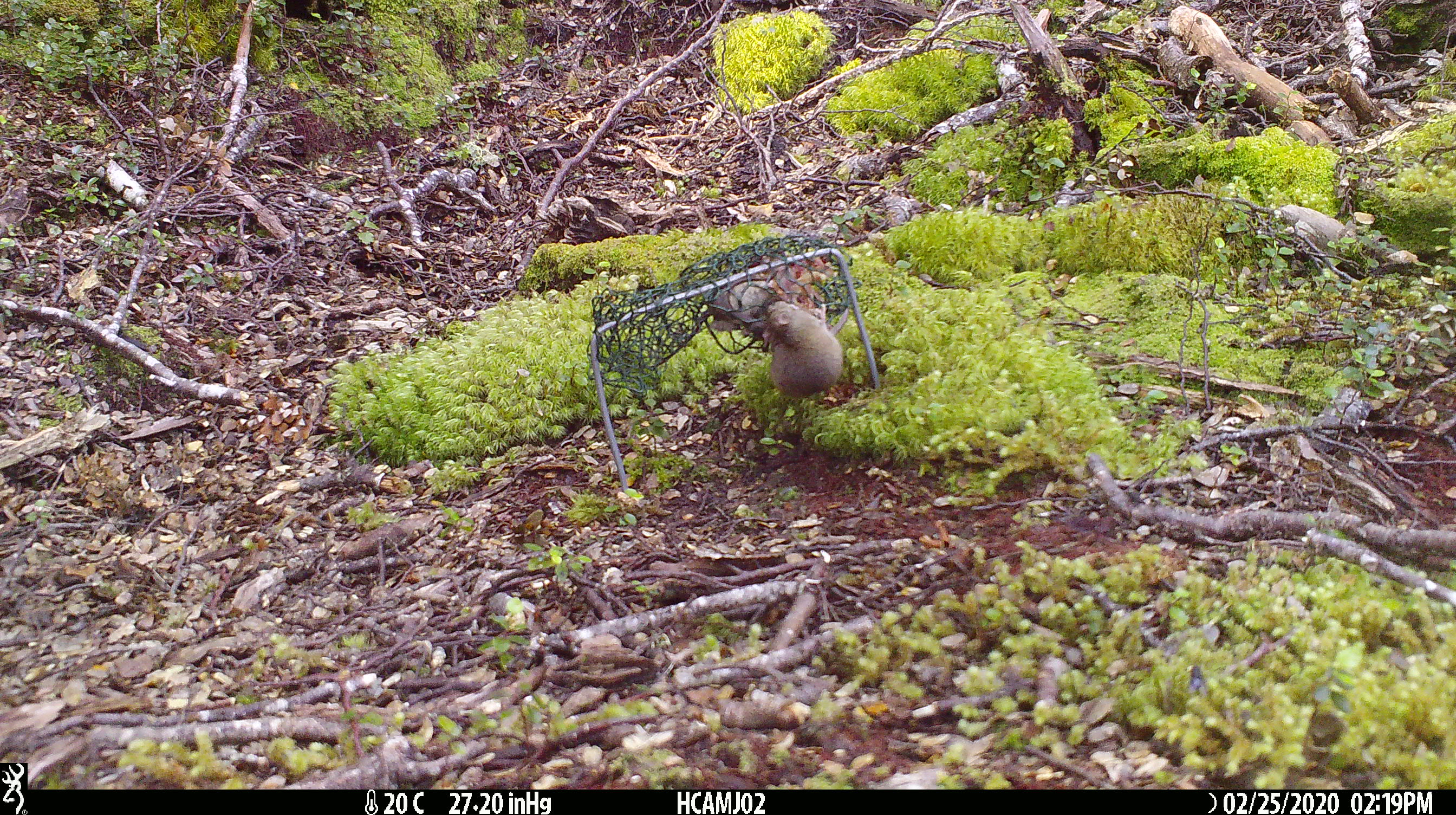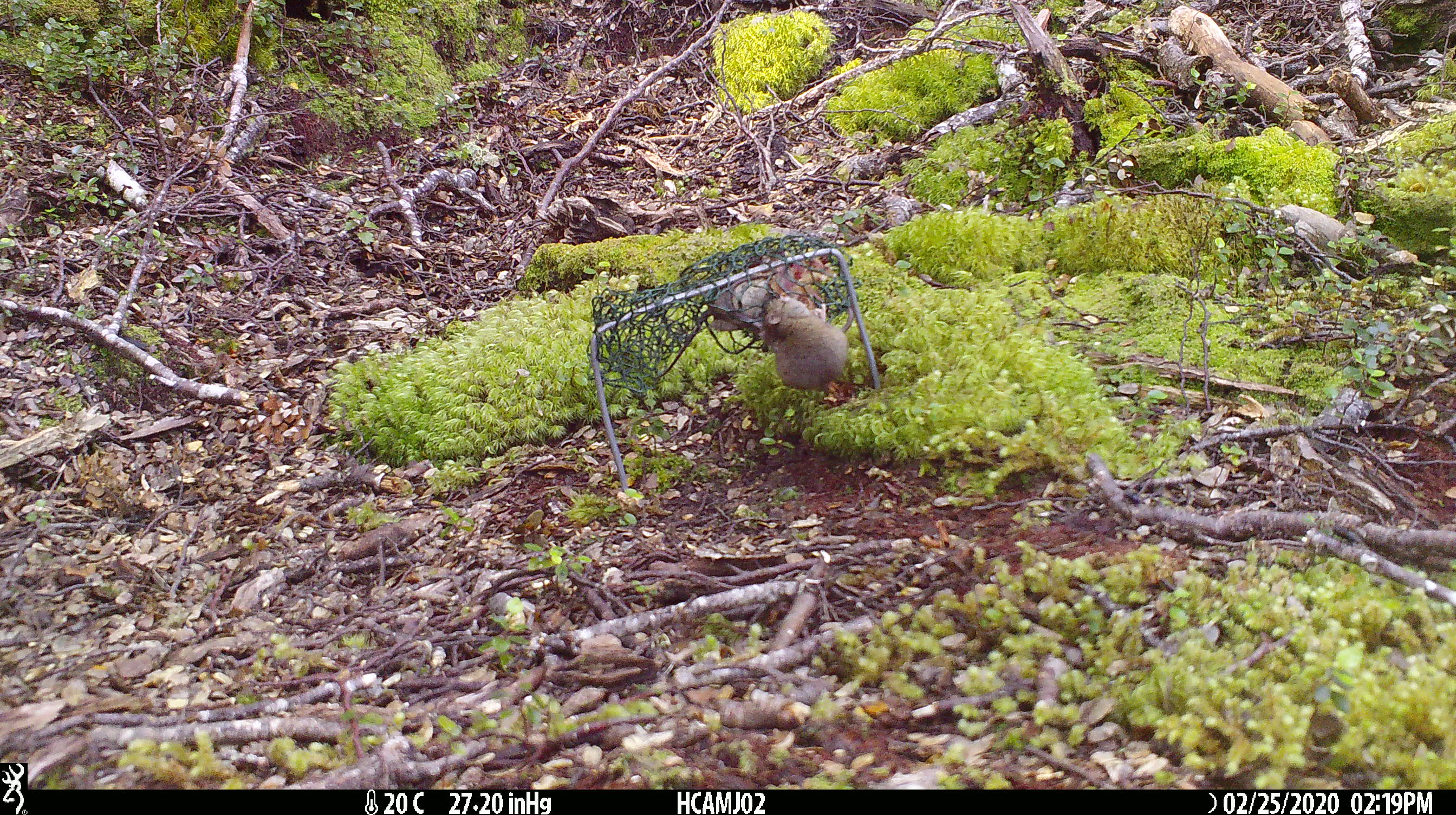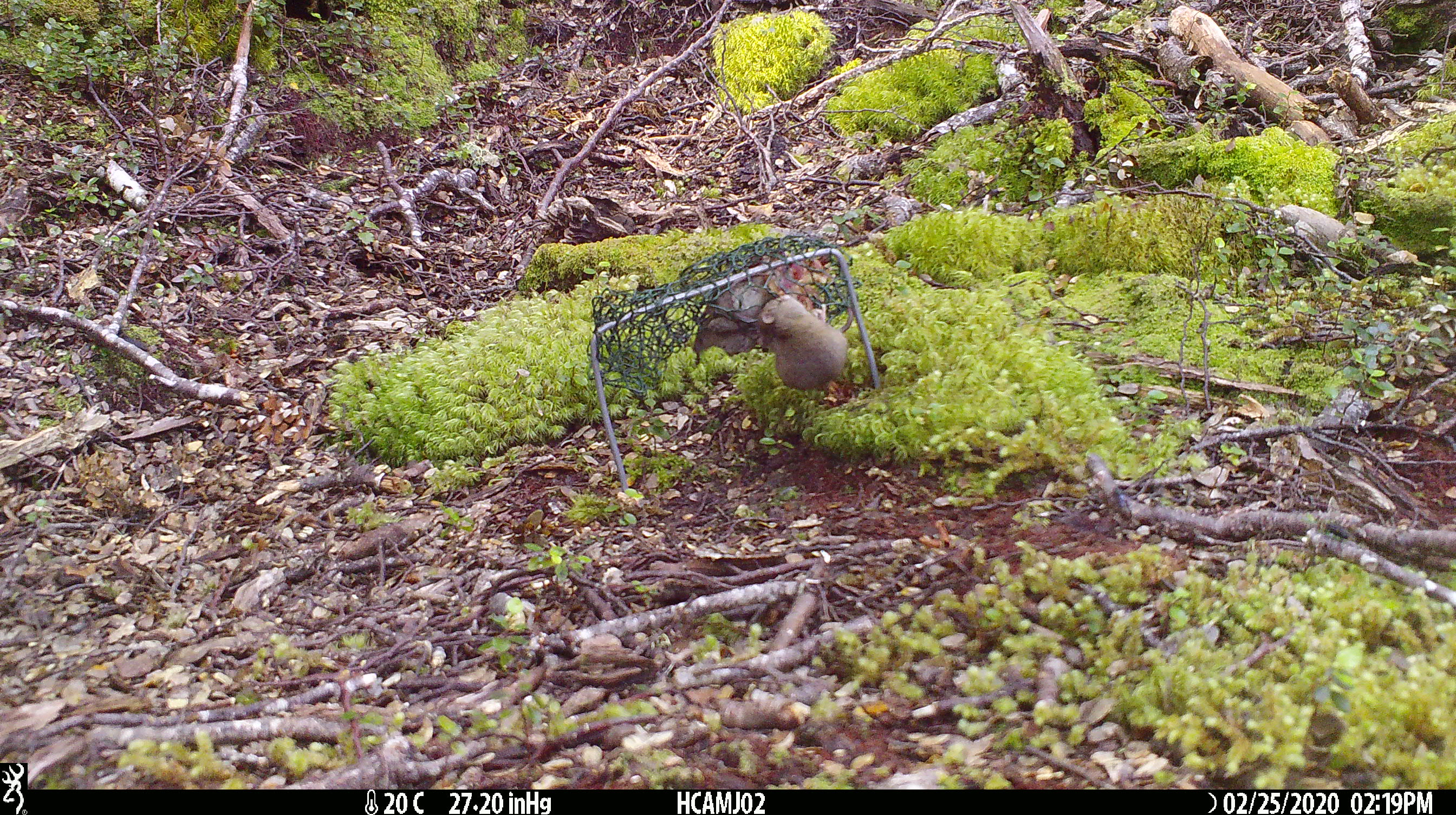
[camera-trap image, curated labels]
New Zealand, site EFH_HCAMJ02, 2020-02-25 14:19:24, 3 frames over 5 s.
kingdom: Animalia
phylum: Chordata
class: Mammalia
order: Rodentia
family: Muridae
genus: Mus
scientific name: Mus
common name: mouse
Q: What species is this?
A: Mouse (Mus).